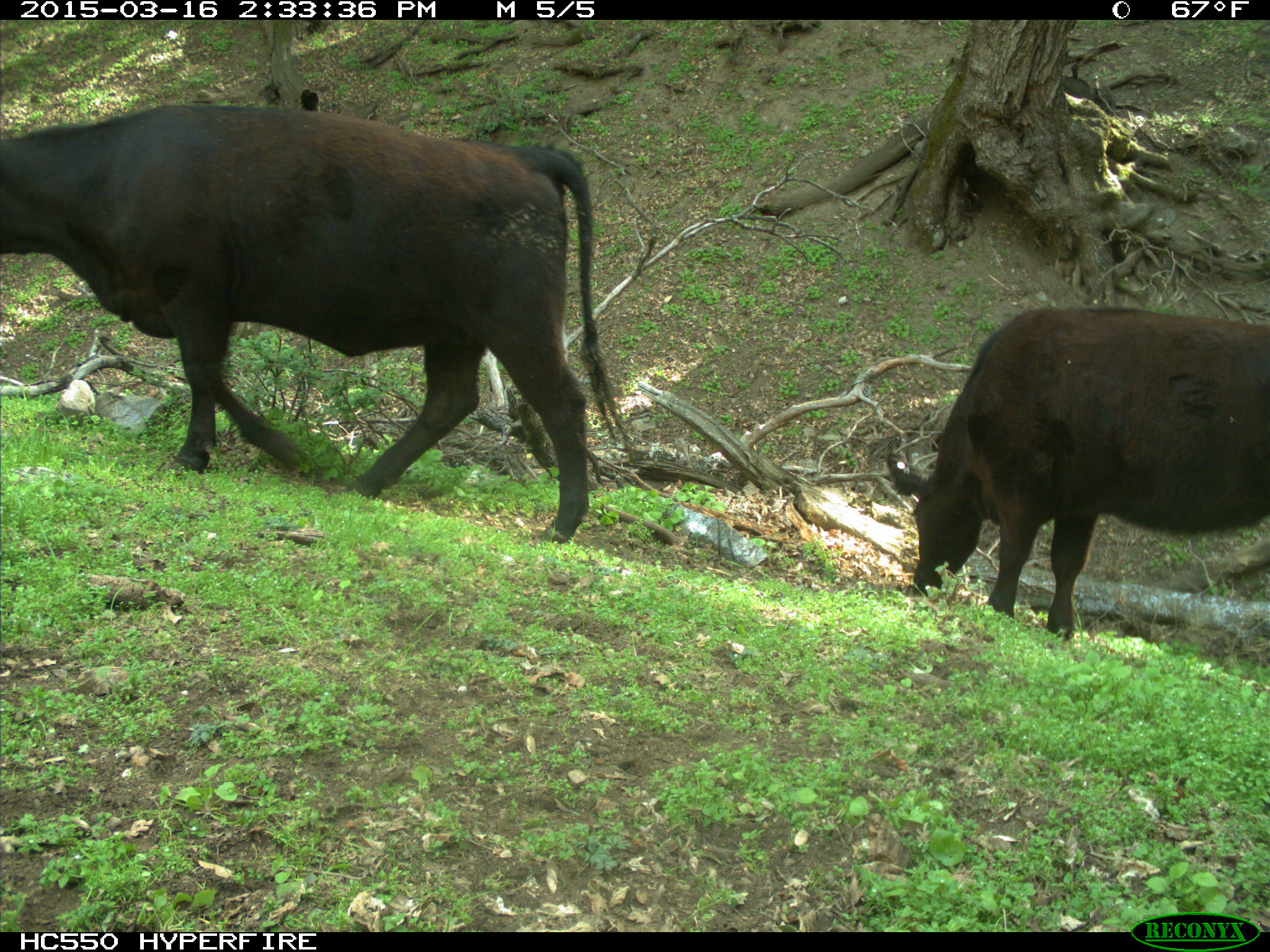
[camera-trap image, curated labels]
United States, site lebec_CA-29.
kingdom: Animalia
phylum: Chordata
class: Mammalia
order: Artiodactyla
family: Bovidae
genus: Bos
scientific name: Bos taurus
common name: domestic cow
Bos taurus (domestic cow).